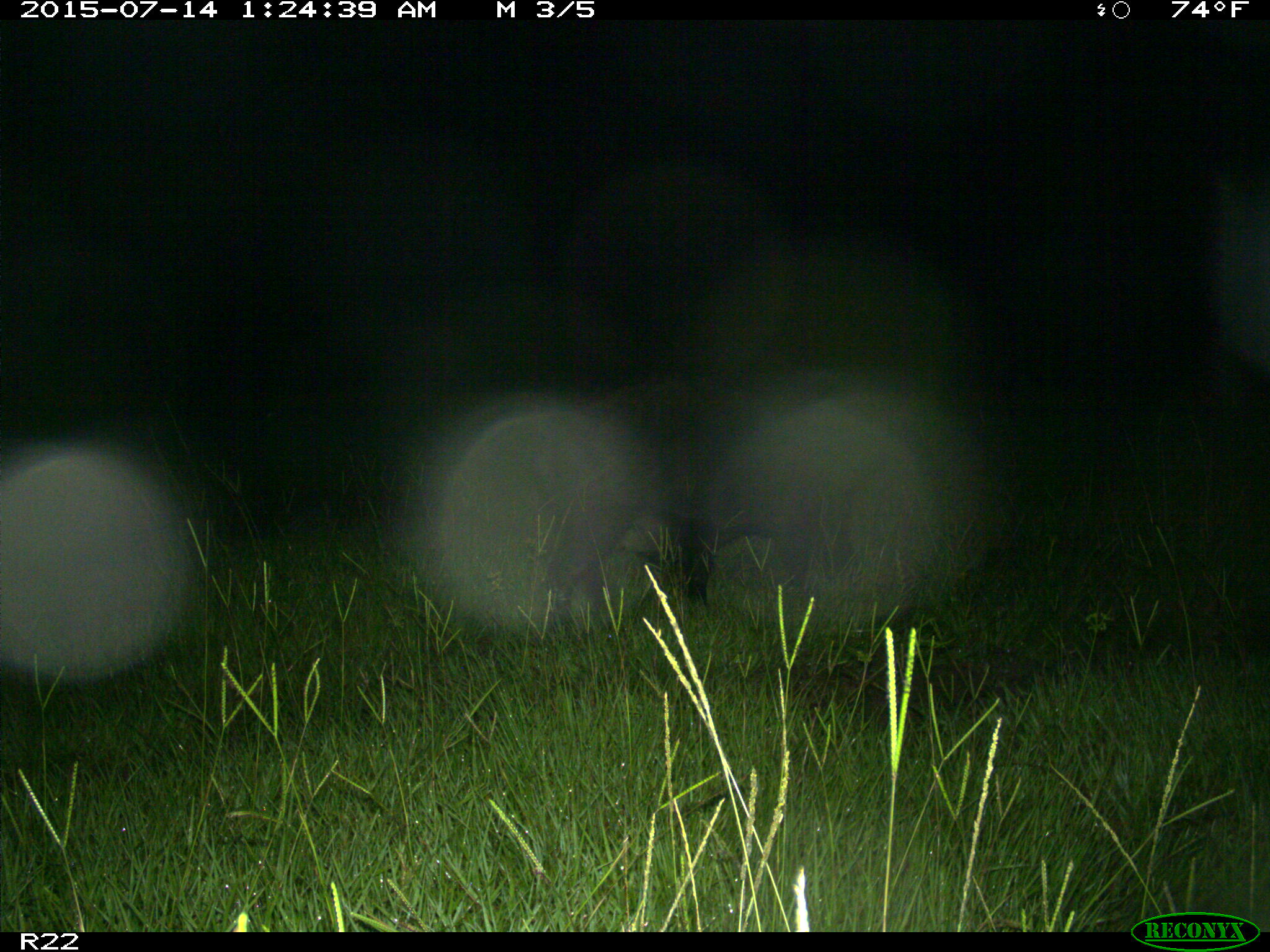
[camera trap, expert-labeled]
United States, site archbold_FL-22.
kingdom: Animalia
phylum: Chordata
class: Mammalia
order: Artiodactyla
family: Bovidae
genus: Bos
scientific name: Bos taurus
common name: domestic cow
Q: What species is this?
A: Bos taurus (domestic cow).